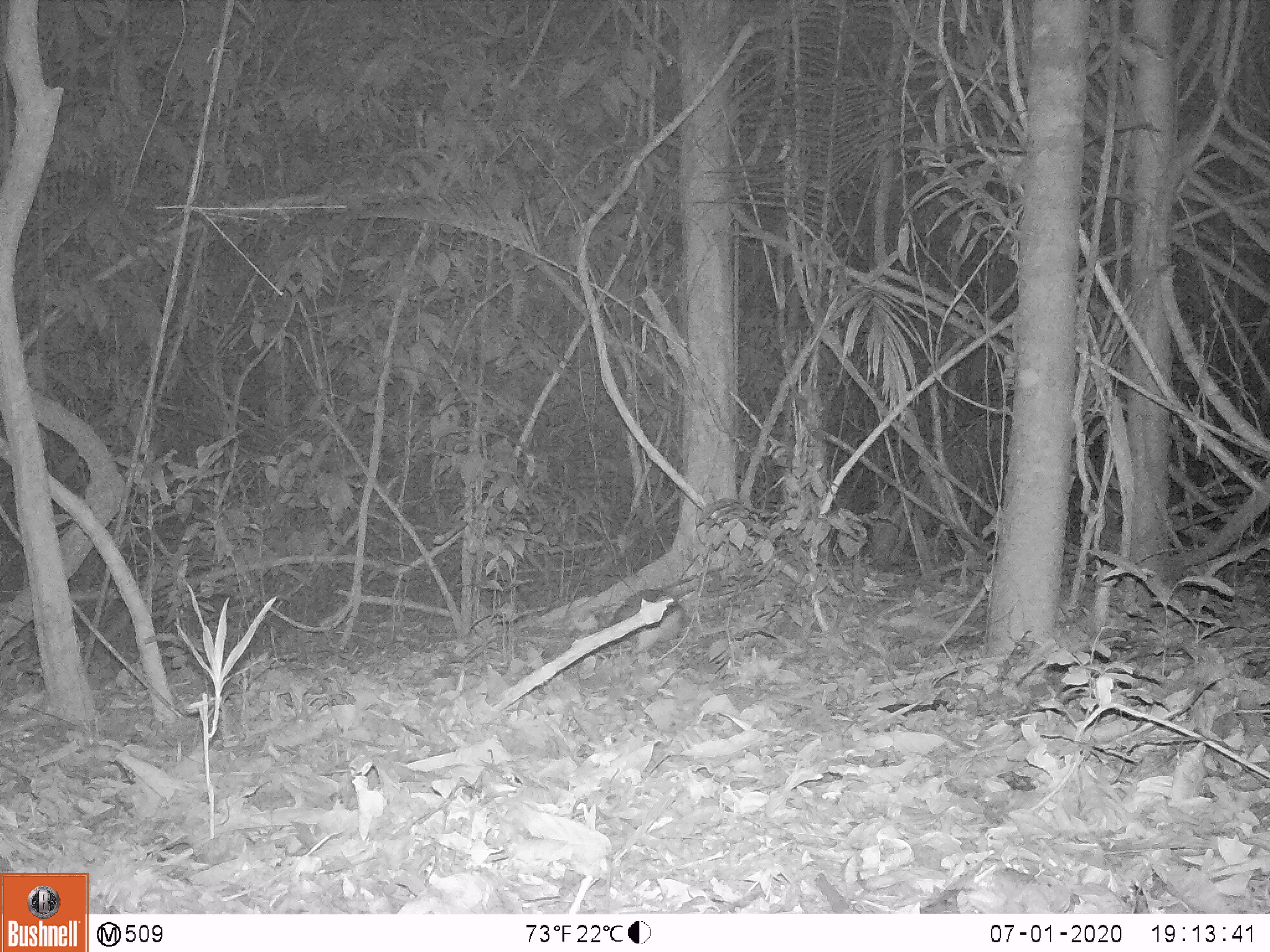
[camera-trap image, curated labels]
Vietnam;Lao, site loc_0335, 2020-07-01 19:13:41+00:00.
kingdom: Animalia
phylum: Chordata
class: Mammalia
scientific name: Mammalia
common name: mammal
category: unidentified small mammal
Unidentified small mammal (mammal) (Mammalia). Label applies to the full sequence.